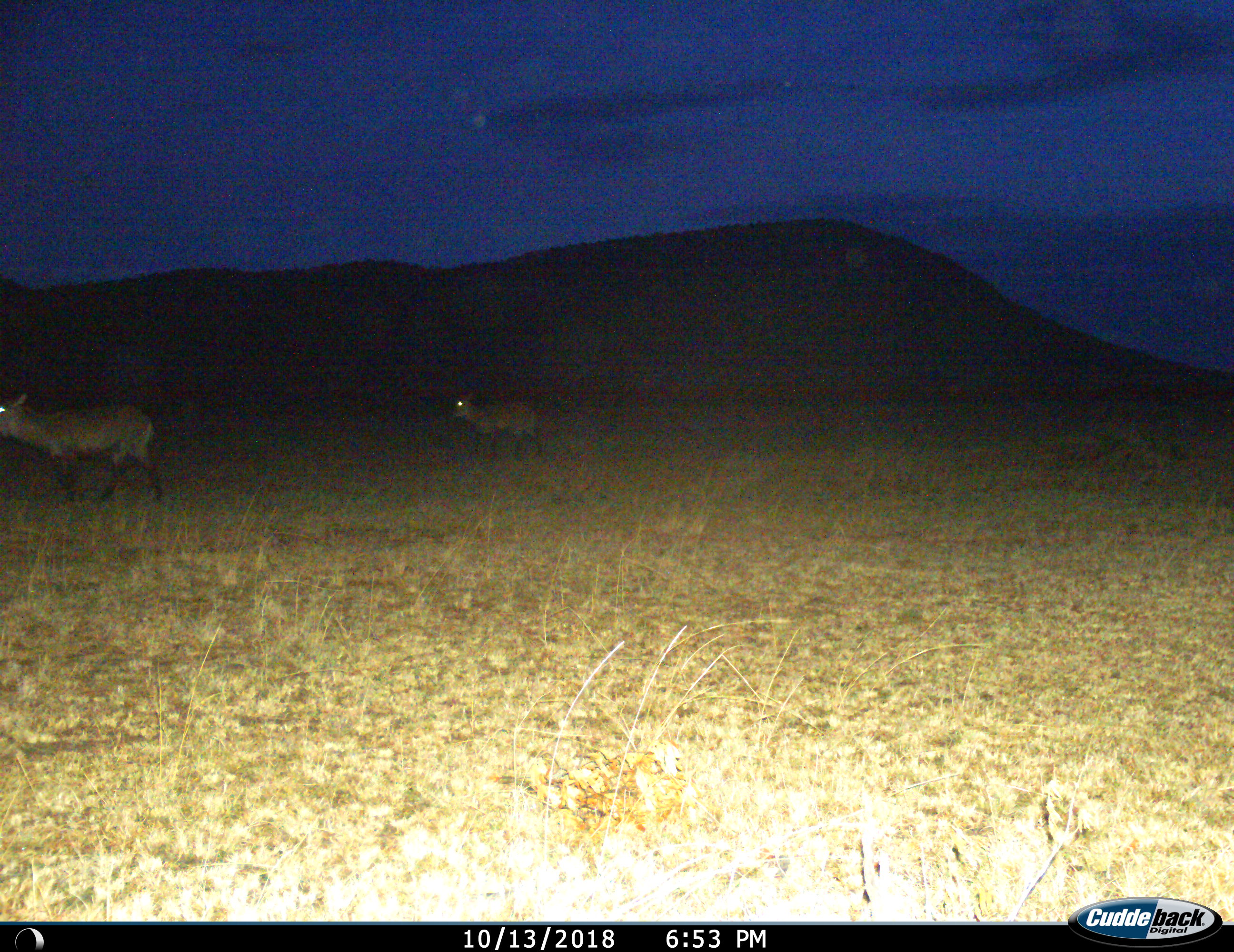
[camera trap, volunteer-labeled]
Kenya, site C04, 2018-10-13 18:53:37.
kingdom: Animalia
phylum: Chordata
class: Mammalia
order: Artiodactyla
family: Bovidae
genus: Kobus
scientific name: Kobus ellipsiprymnus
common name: waterbuck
Waterbuck (Kobus ellipsiprymnus), count 2. Behavior (volunteer vote fractions): standing 0%, resting 0%, moving 100%, interacting 0%. Young present (vote fraction): 17%. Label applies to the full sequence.